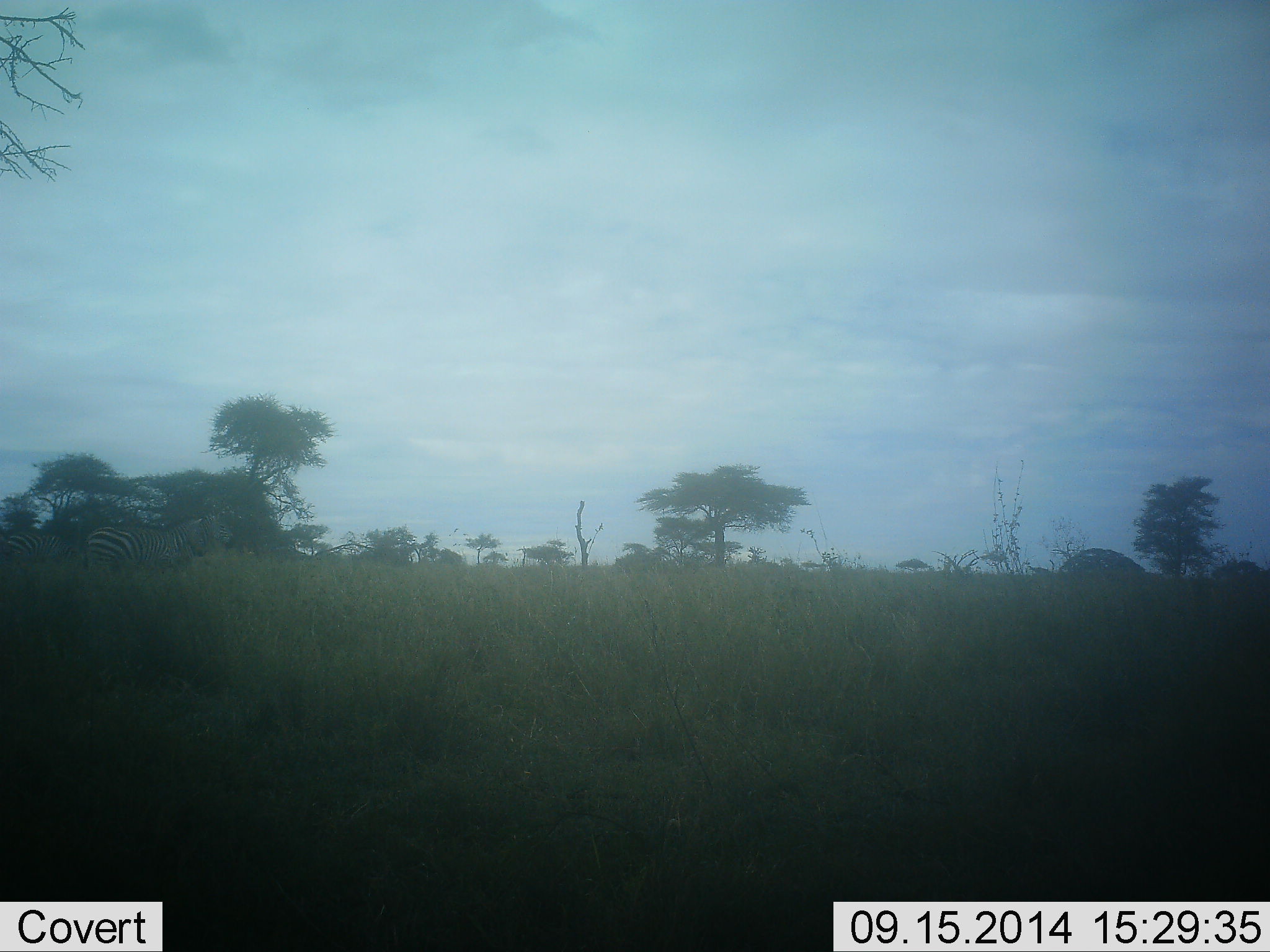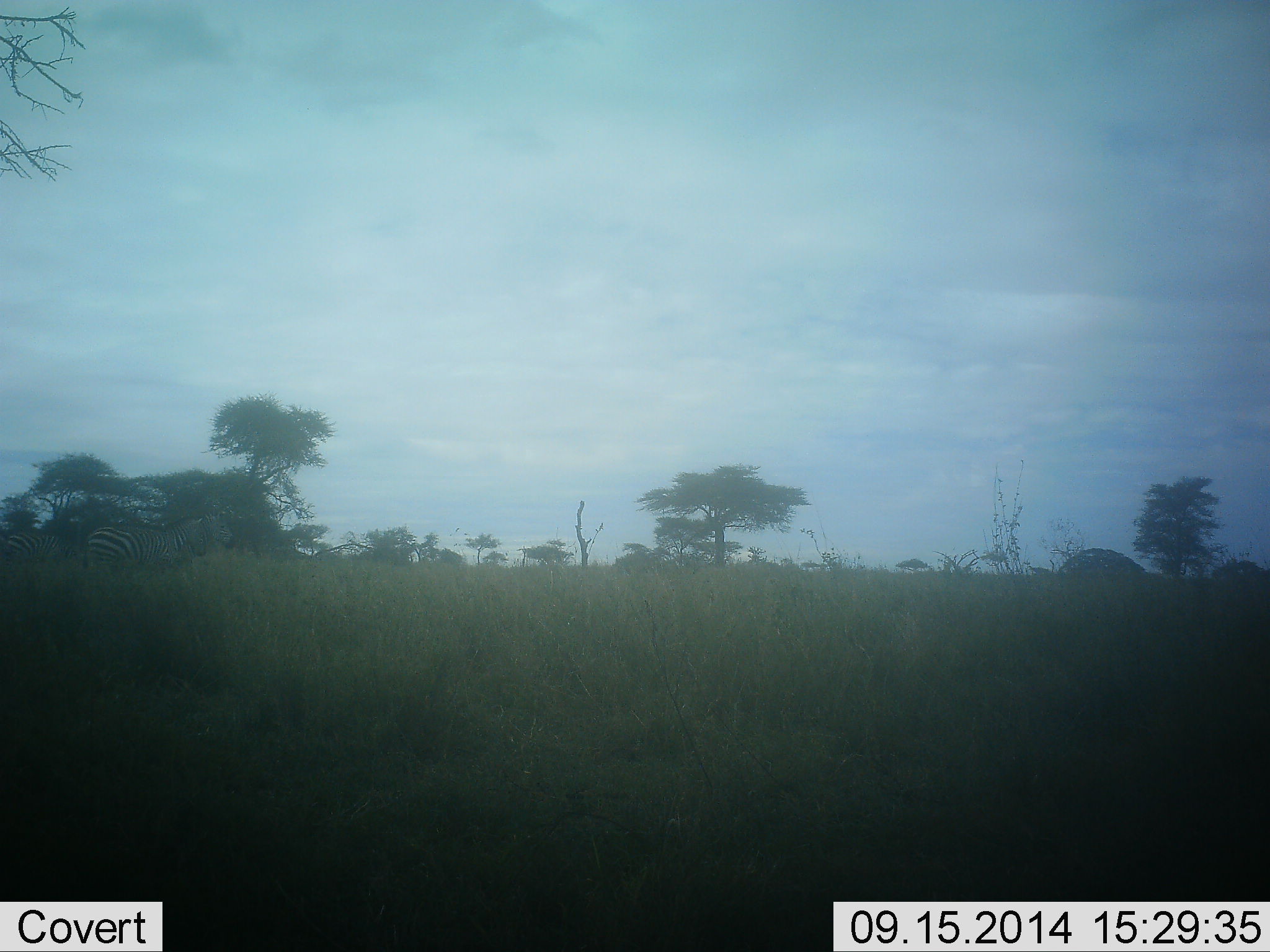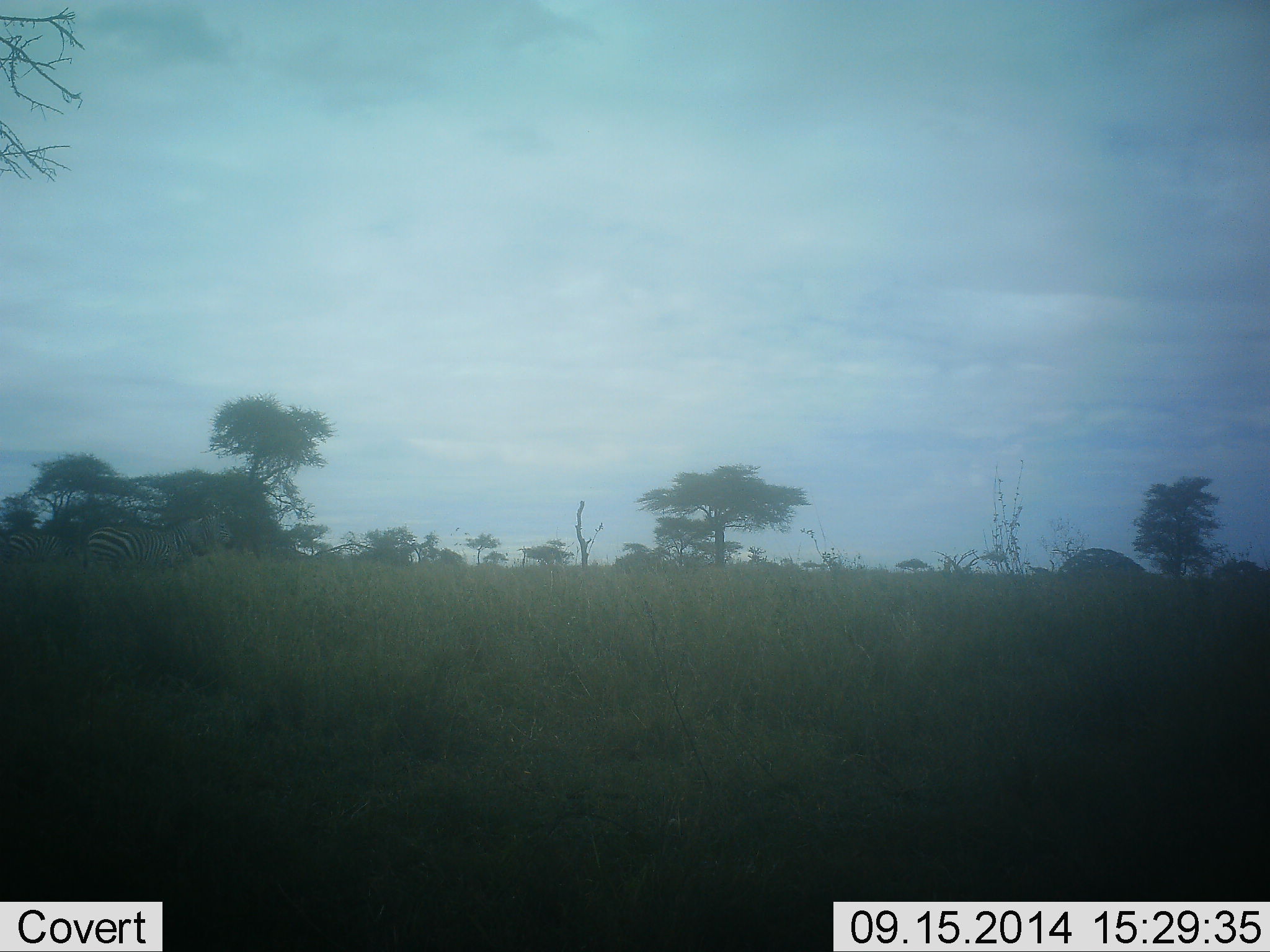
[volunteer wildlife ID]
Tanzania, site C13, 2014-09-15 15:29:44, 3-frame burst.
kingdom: Animalia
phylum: Chordata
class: Mammalia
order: Perissodactyla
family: Equidae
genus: Equus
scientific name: Equus quagga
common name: plains zebra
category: zebra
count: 1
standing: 80%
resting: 0%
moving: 20%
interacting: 0%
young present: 0%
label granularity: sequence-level